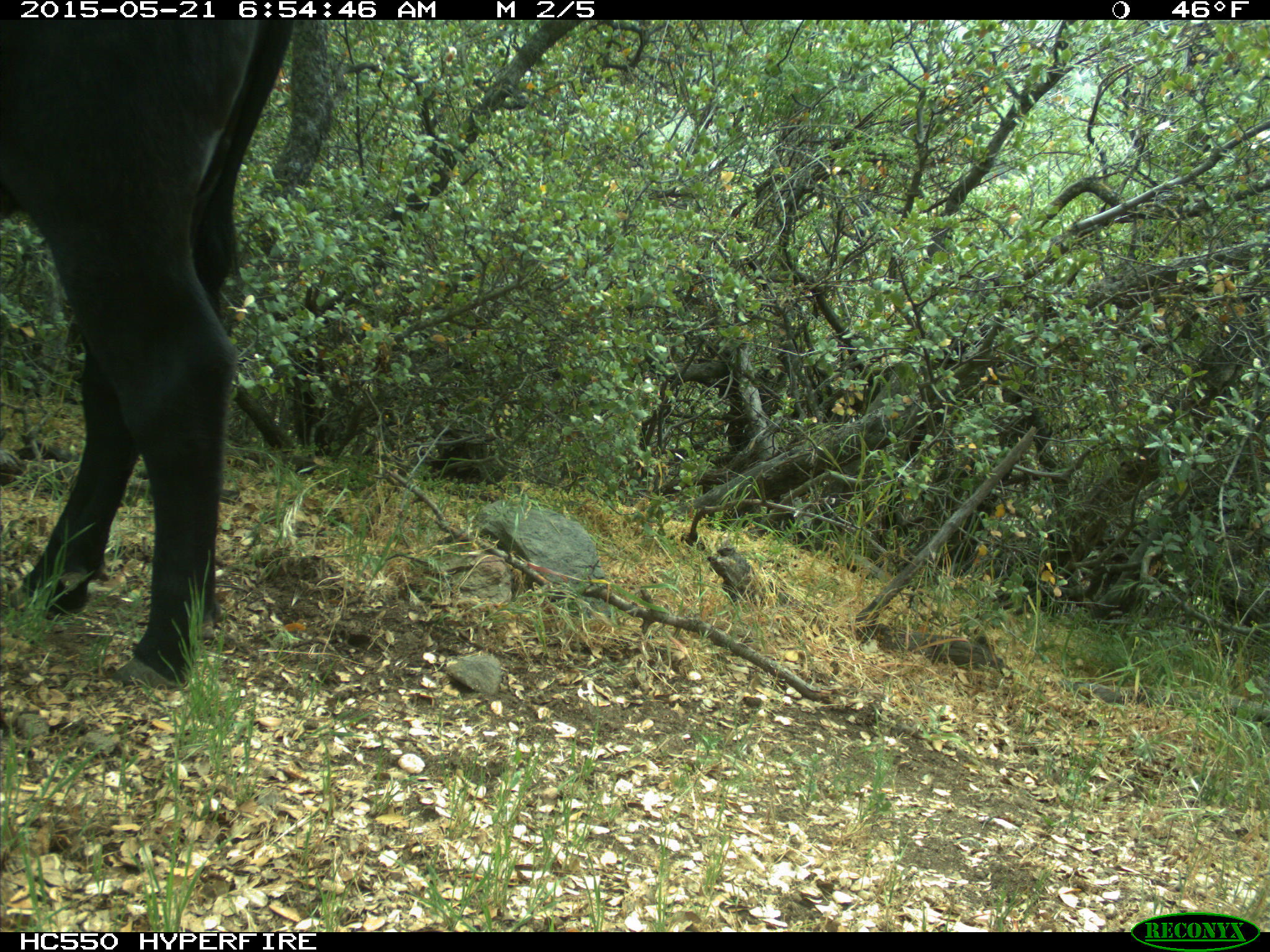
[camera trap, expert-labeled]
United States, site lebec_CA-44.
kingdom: Animalia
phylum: Chordata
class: Mammalia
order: Artiodactyla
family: Bovidae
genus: Bos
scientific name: Bos taurus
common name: domestic cow